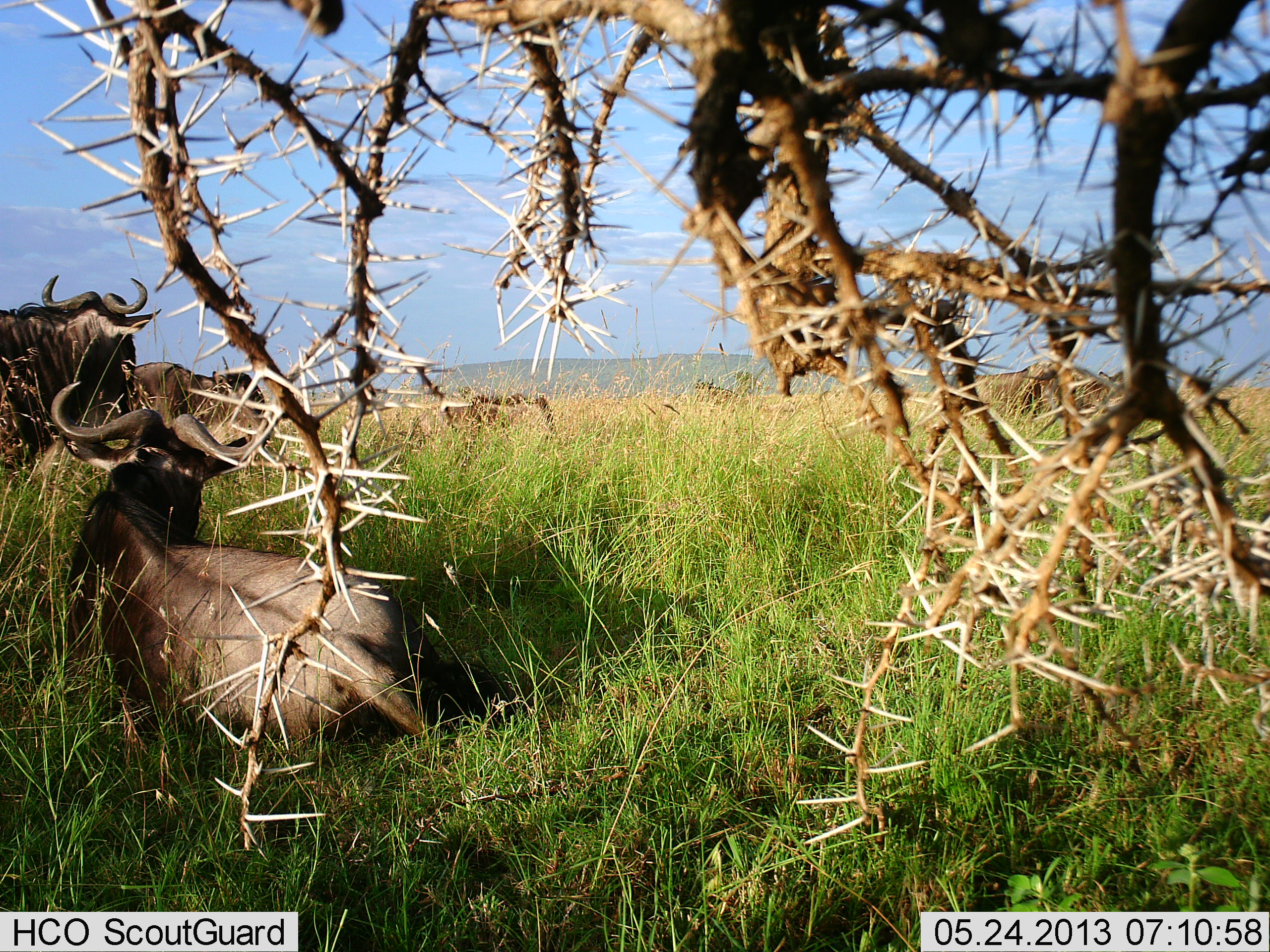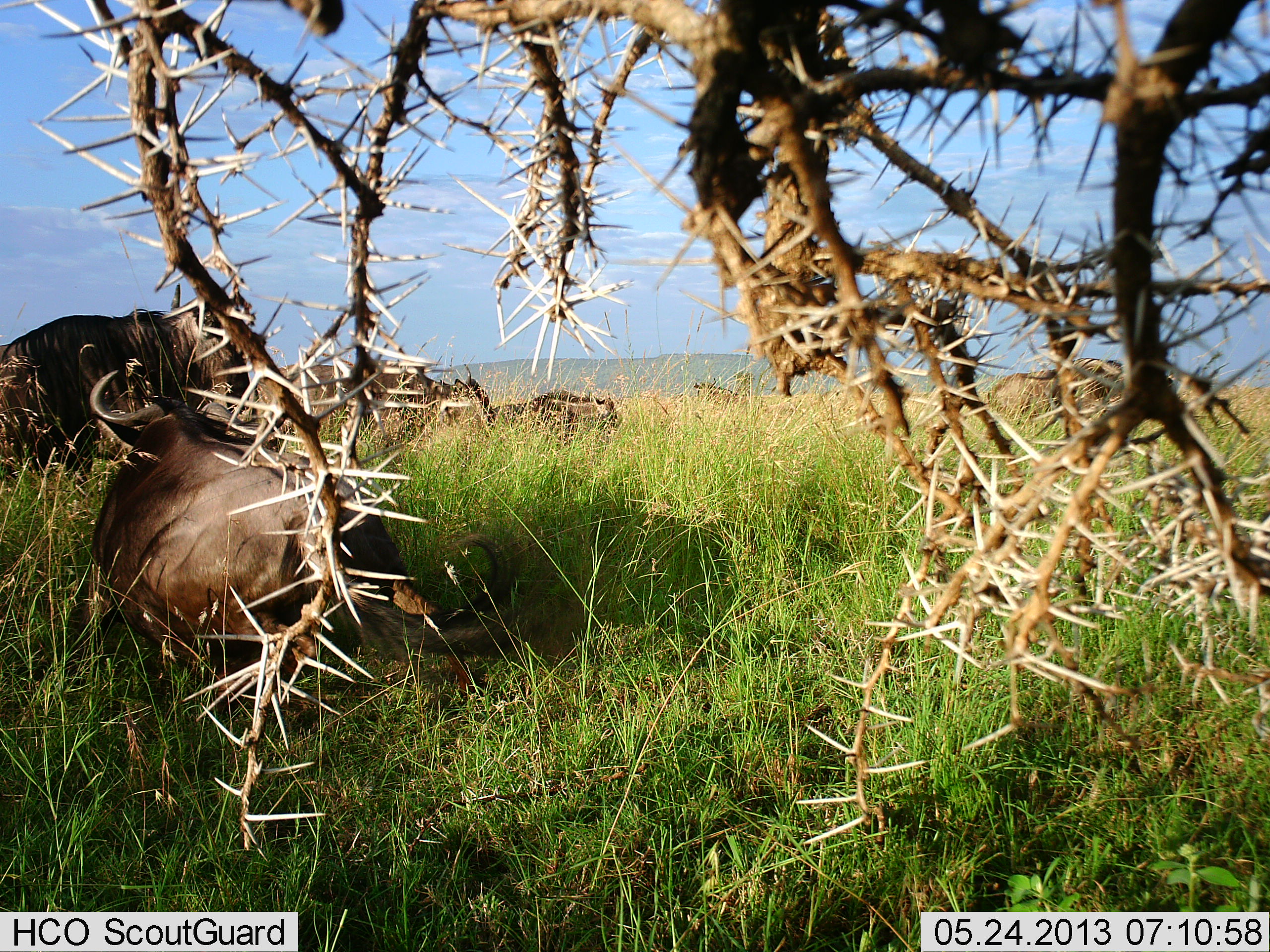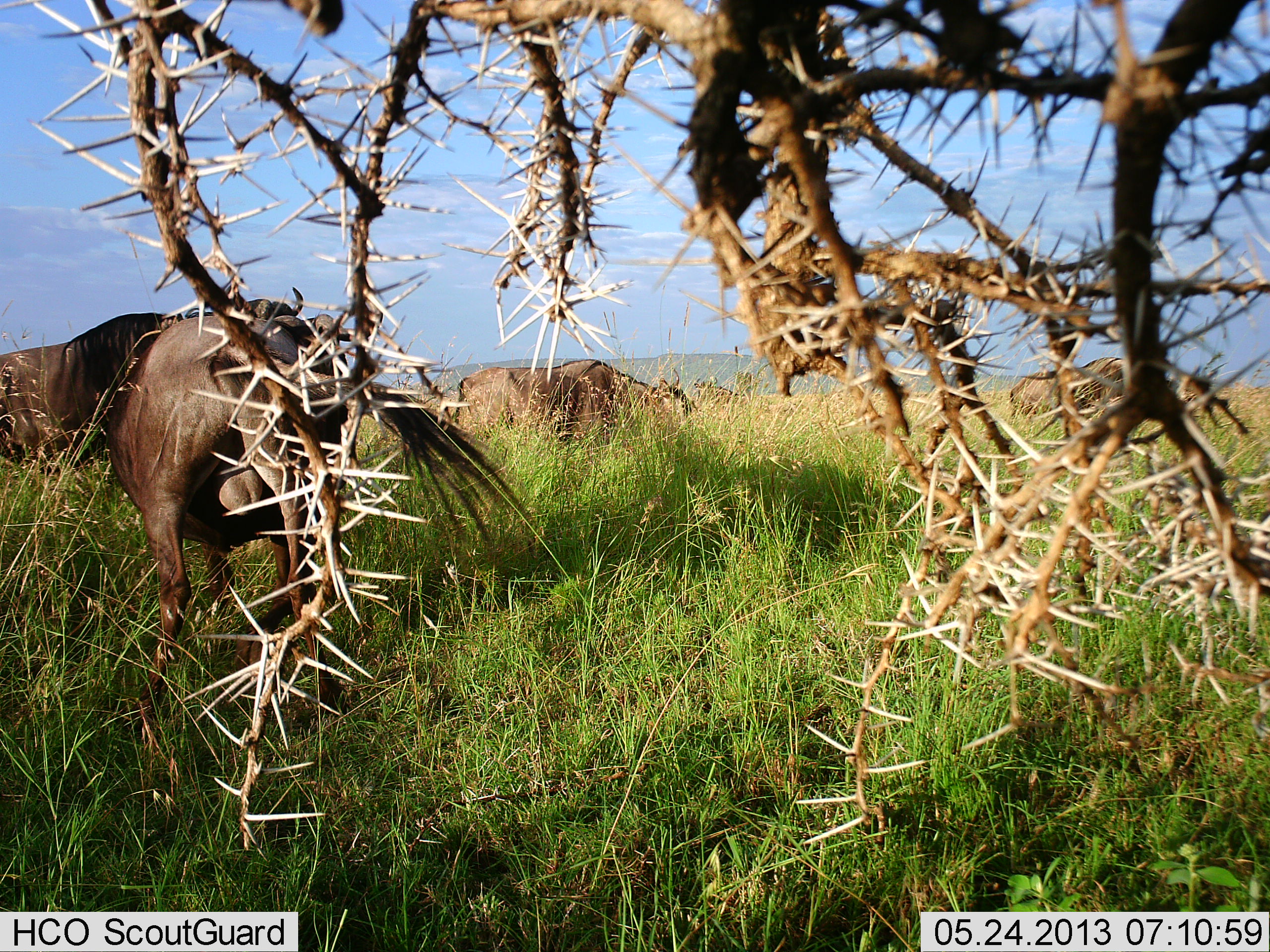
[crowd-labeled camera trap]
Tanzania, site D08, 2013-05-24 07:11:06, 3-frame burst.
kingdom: Animalia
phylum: Chordata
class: Mammalia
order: Artiodactyla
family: Bovidae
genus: Connochaetes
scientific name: Connochaetes taurinus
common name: blue wildebeest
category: wildebeest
Wildebeest (blue wildebeest) (Connochaetes taurinus), count 6. Behavior (volunteer vote fractions): standing 10%, resting 60%, moving 70%, interacting 10%. Young present (vote fraction): 0%. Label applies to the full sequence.